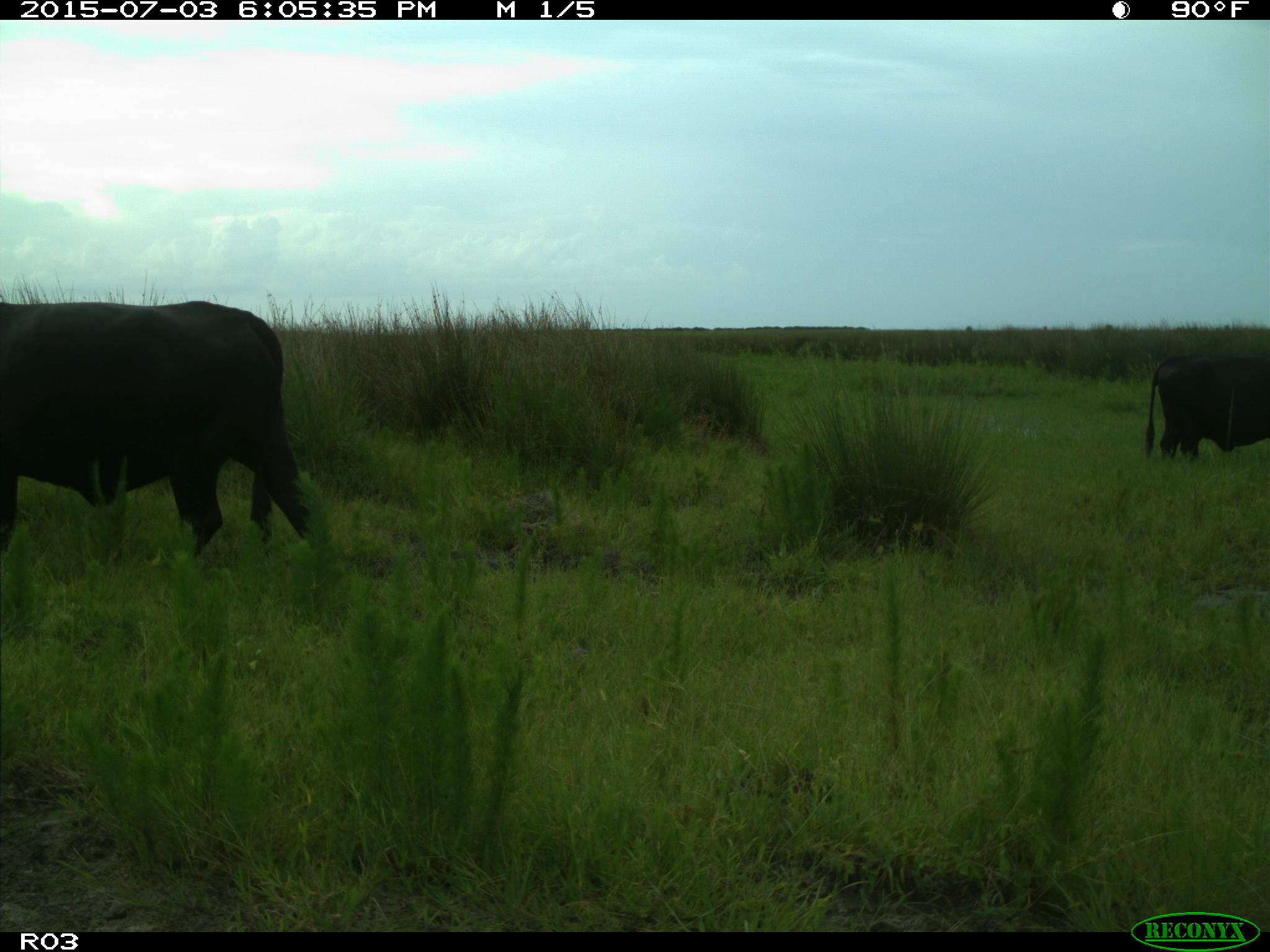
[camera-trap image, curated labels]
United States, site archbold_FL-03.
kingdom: Animalia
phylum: Chordata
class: Mammalia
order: Artiodactyla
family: Bovidae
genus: Bos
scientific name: Bos taurus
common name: domestic cow